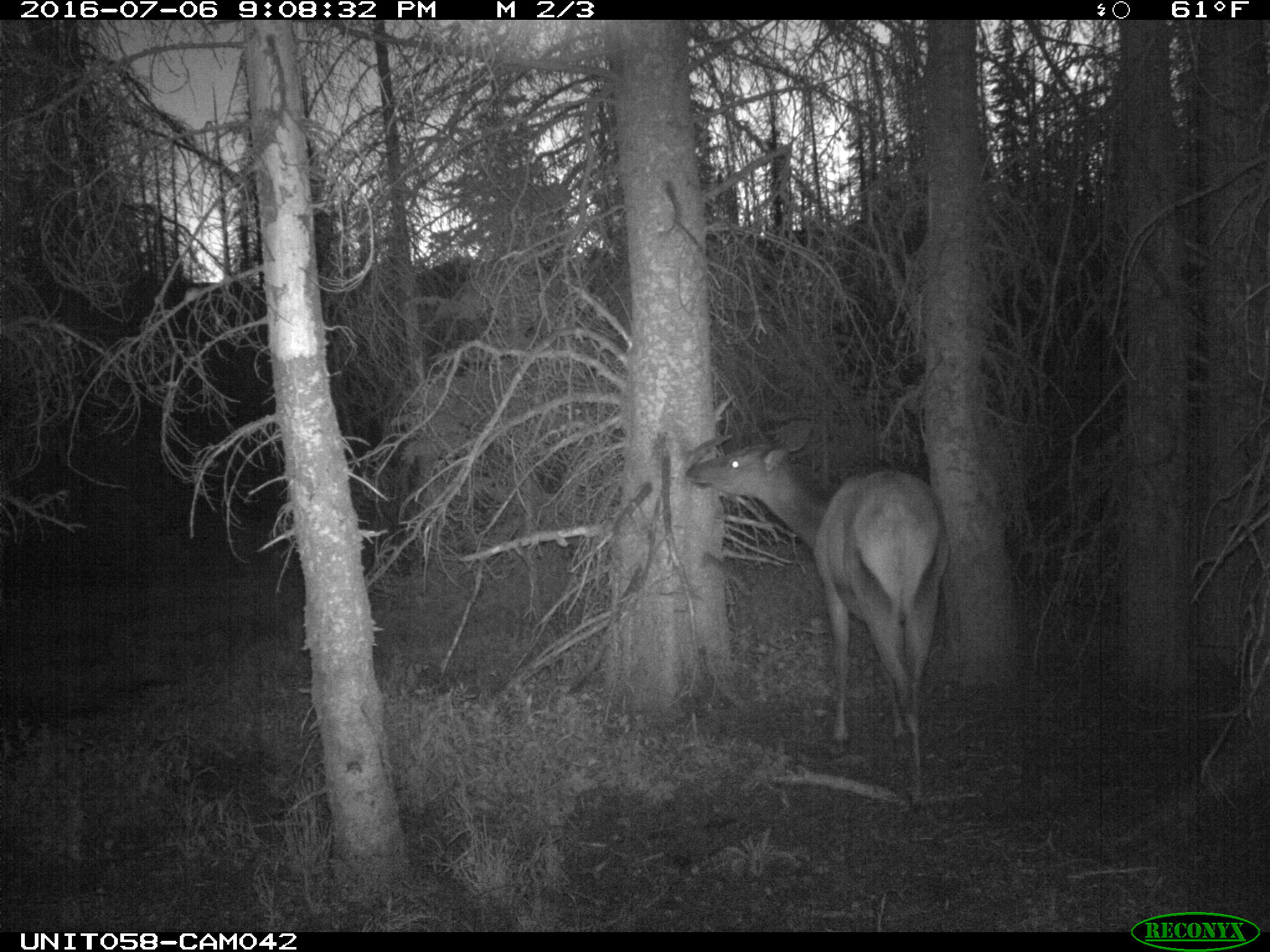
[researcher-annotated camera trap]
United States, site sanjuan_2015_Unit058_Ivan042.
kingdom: Animalia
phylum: Chordata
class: Mammalia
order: Artiodactyla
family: Cervidae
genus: Cervus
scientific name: Cervus elaphus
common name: red deer